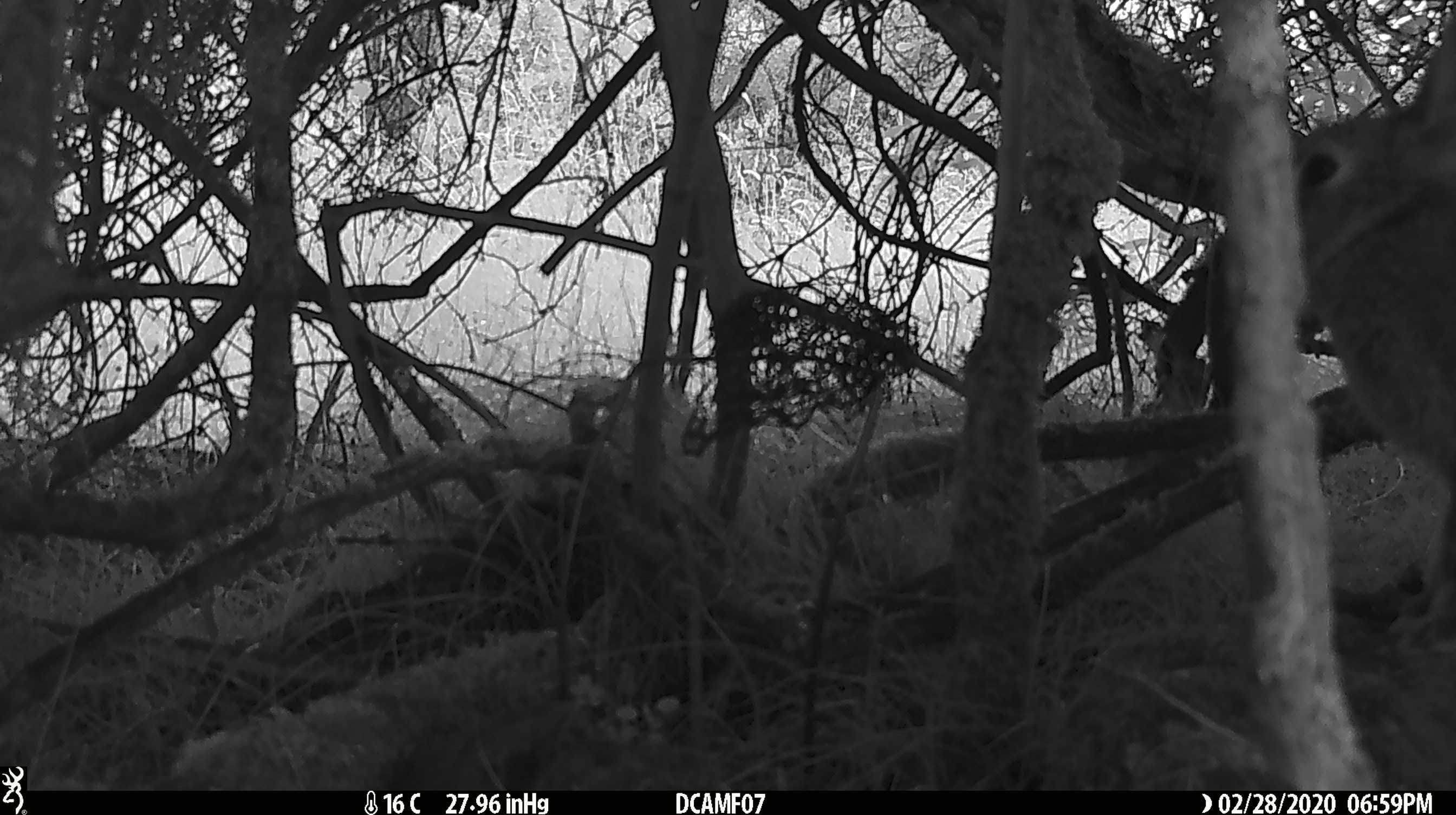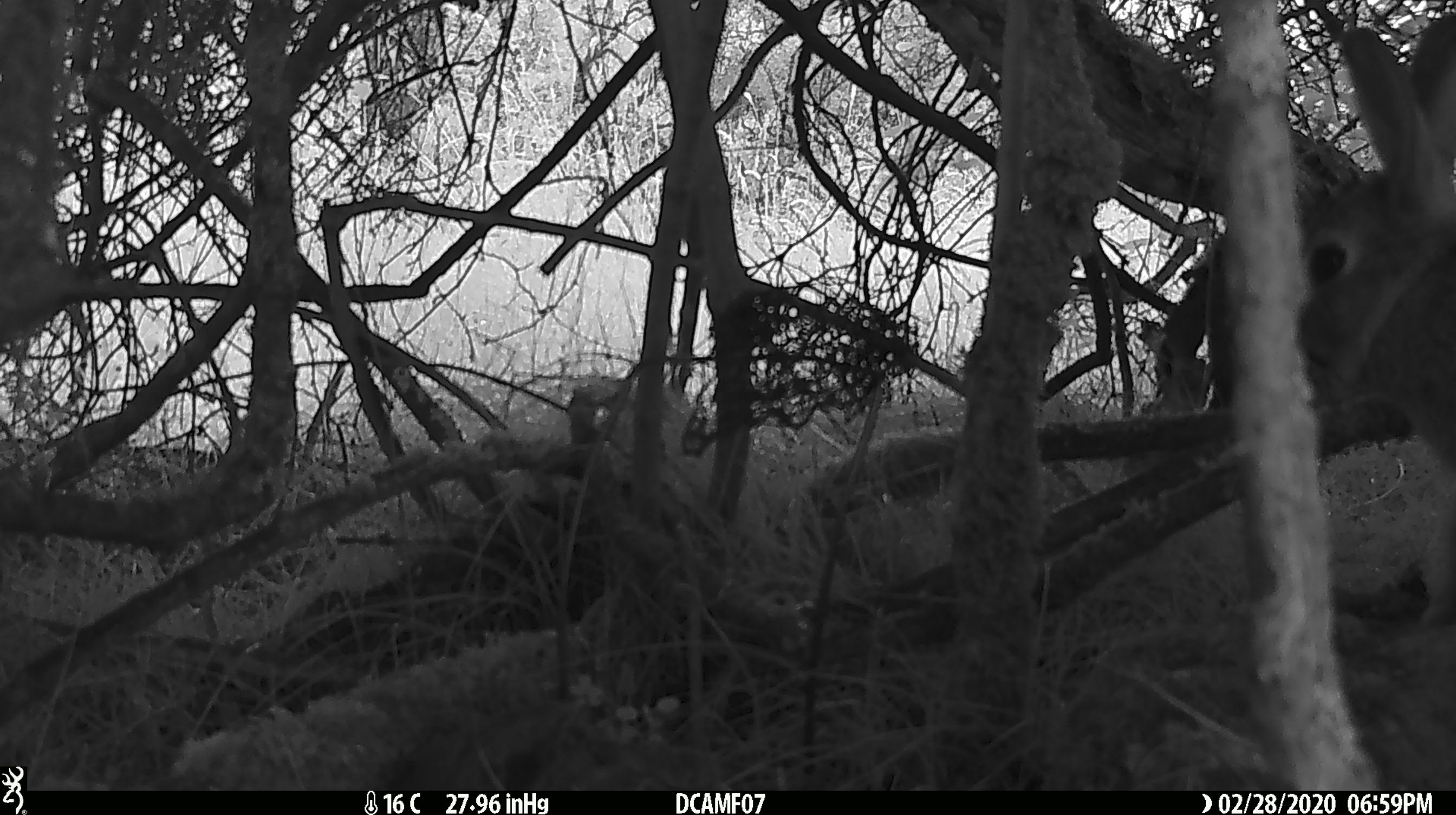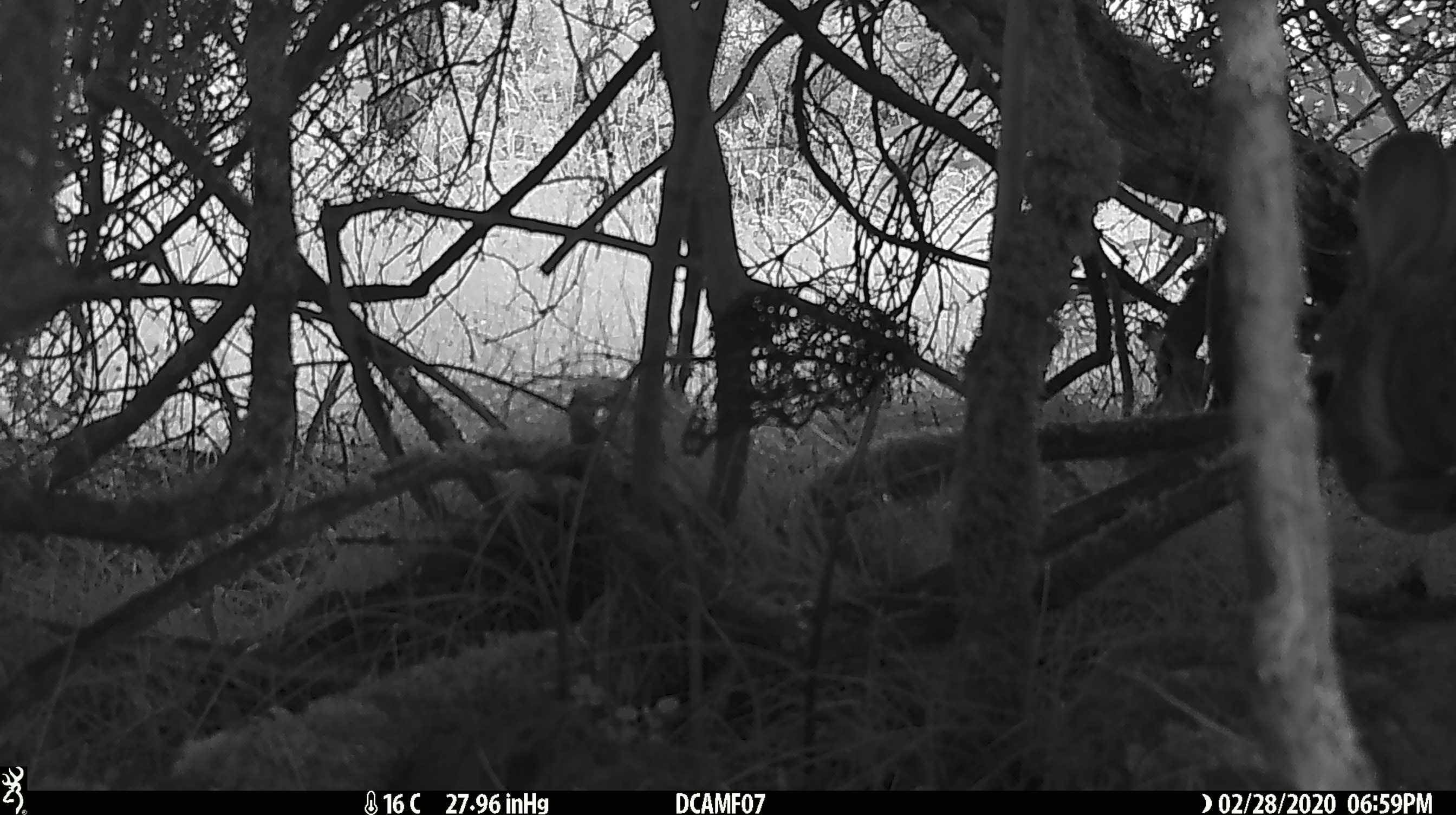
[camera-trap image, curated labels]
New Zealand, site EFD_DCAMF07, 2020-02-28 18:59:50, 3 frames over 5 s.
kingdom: Animalia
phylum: Chordata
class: Mammalia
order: Lagomorpha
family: Leporidae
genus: Oryctolagus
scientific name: Oryctolagus cuniculus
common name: european rabbit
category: rabbit